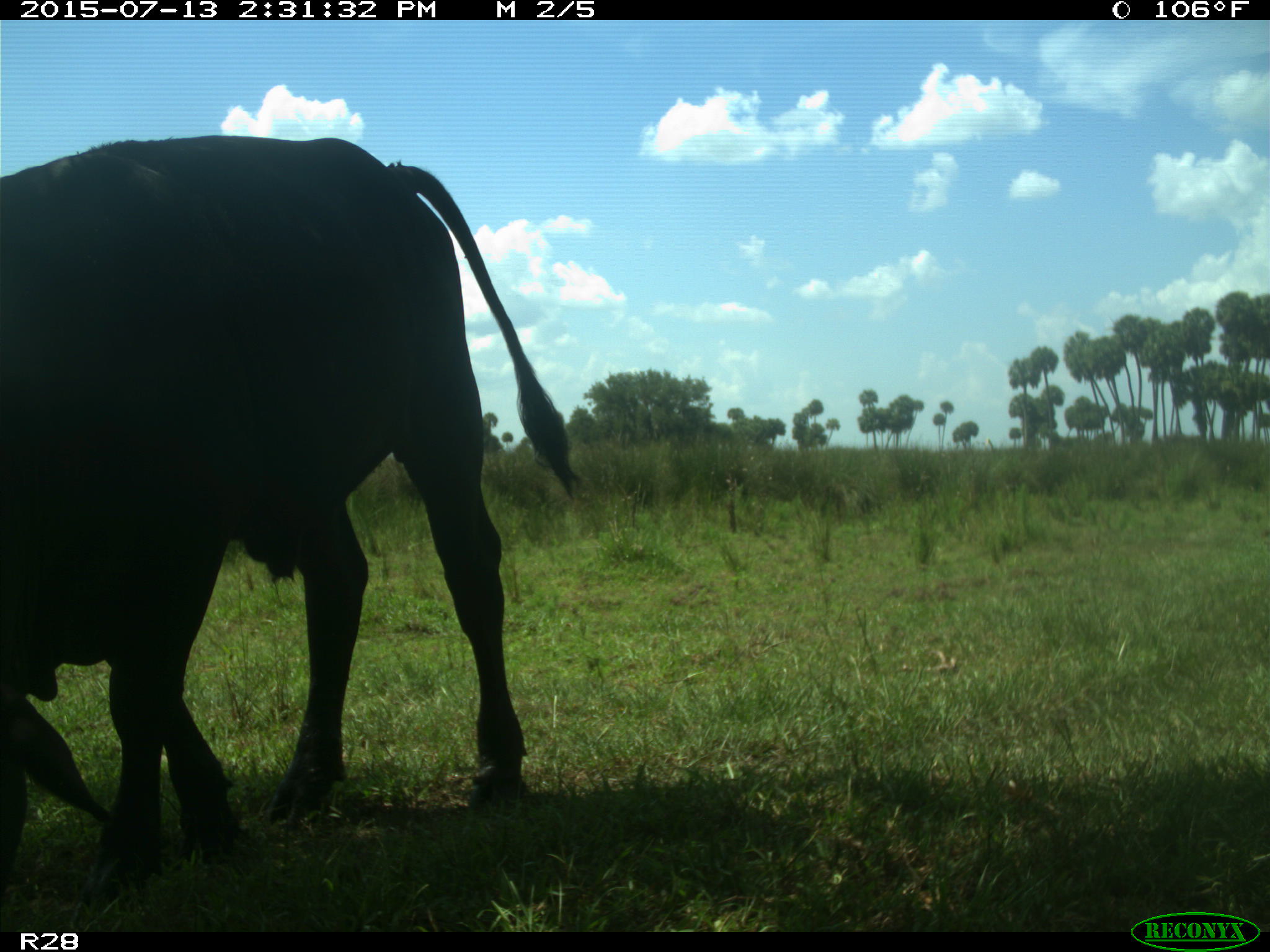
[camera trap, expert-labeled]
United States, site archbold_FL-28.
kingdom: Animalia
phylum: Chordata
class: Mammalia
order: Artiodactyla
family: Bovidae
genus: Bos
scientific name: Bos taurus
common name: domestic cow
Bos taurus (domestic cow).